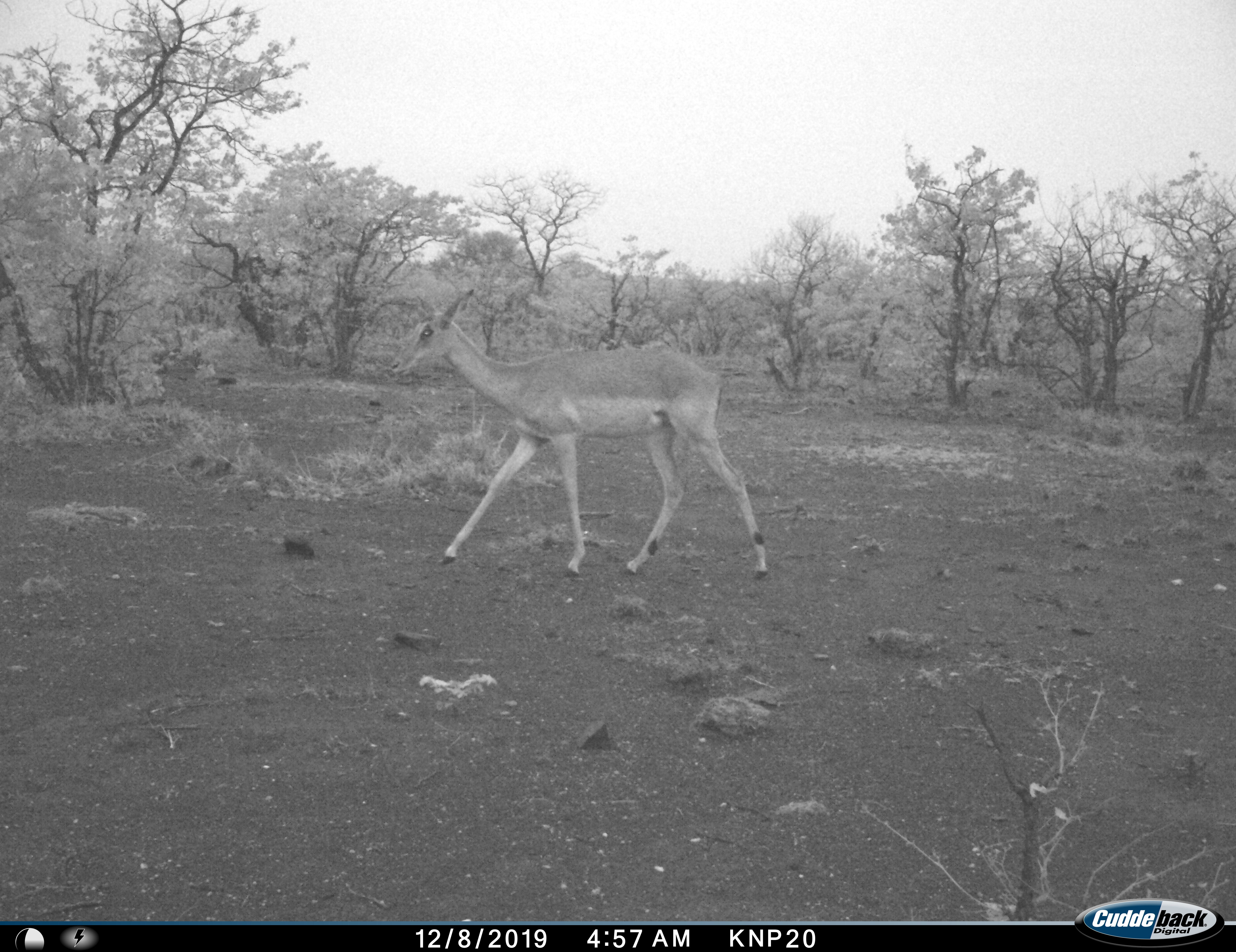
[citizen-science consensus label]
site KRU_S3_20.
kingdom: Animalia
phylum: Chordata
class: Mammalia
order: Artiodactyla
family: Bovidae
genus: Aepyceros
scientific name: Aepyceros melampus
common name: impala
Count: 1.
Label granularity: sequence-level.